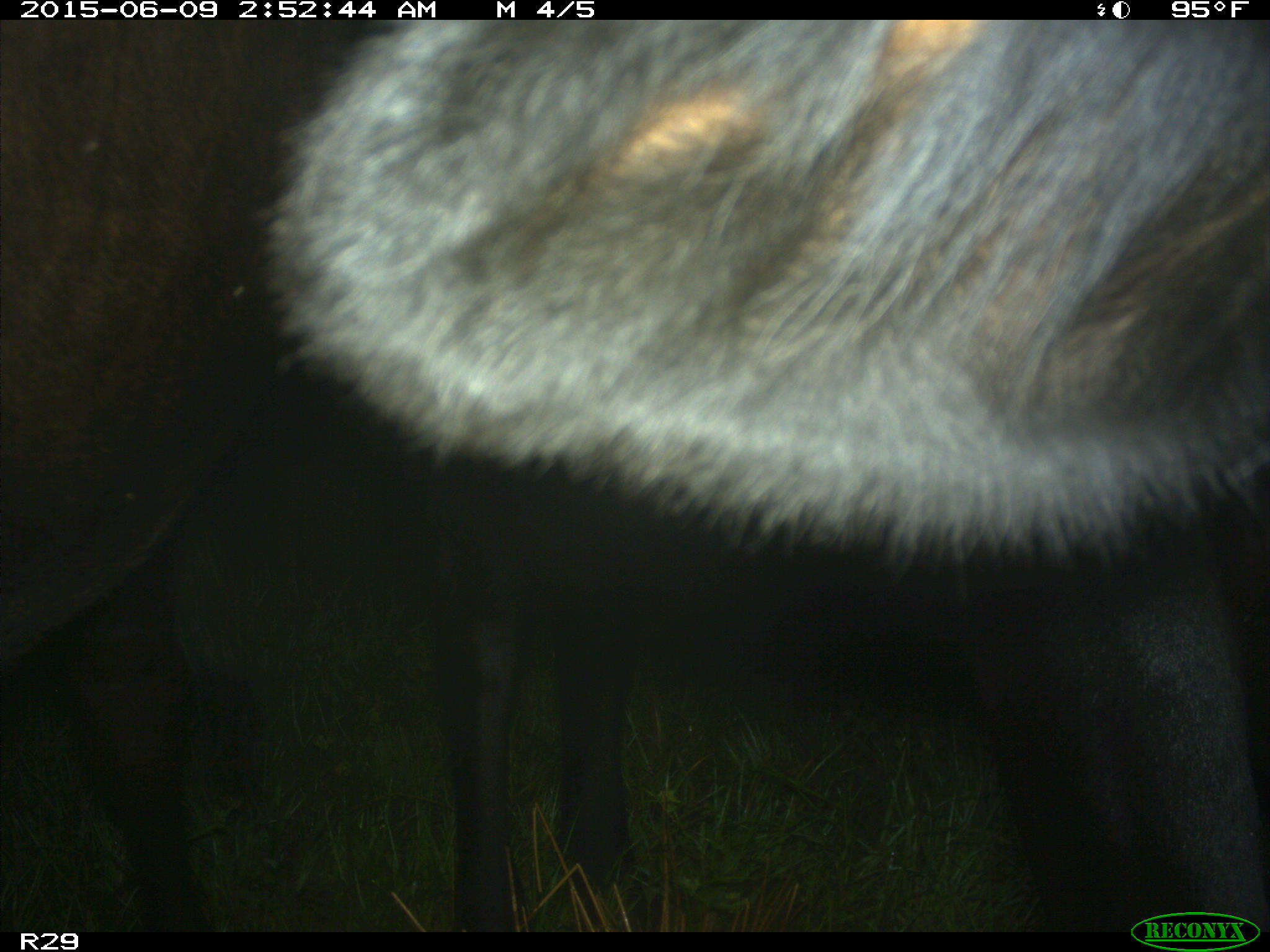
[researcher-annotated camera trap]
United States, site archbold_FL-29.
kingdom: Animalia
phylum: Chordata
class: Mammalia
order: Artiodactyla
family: Bovidae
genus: Bos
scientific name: Bos taurus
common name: domestic cow